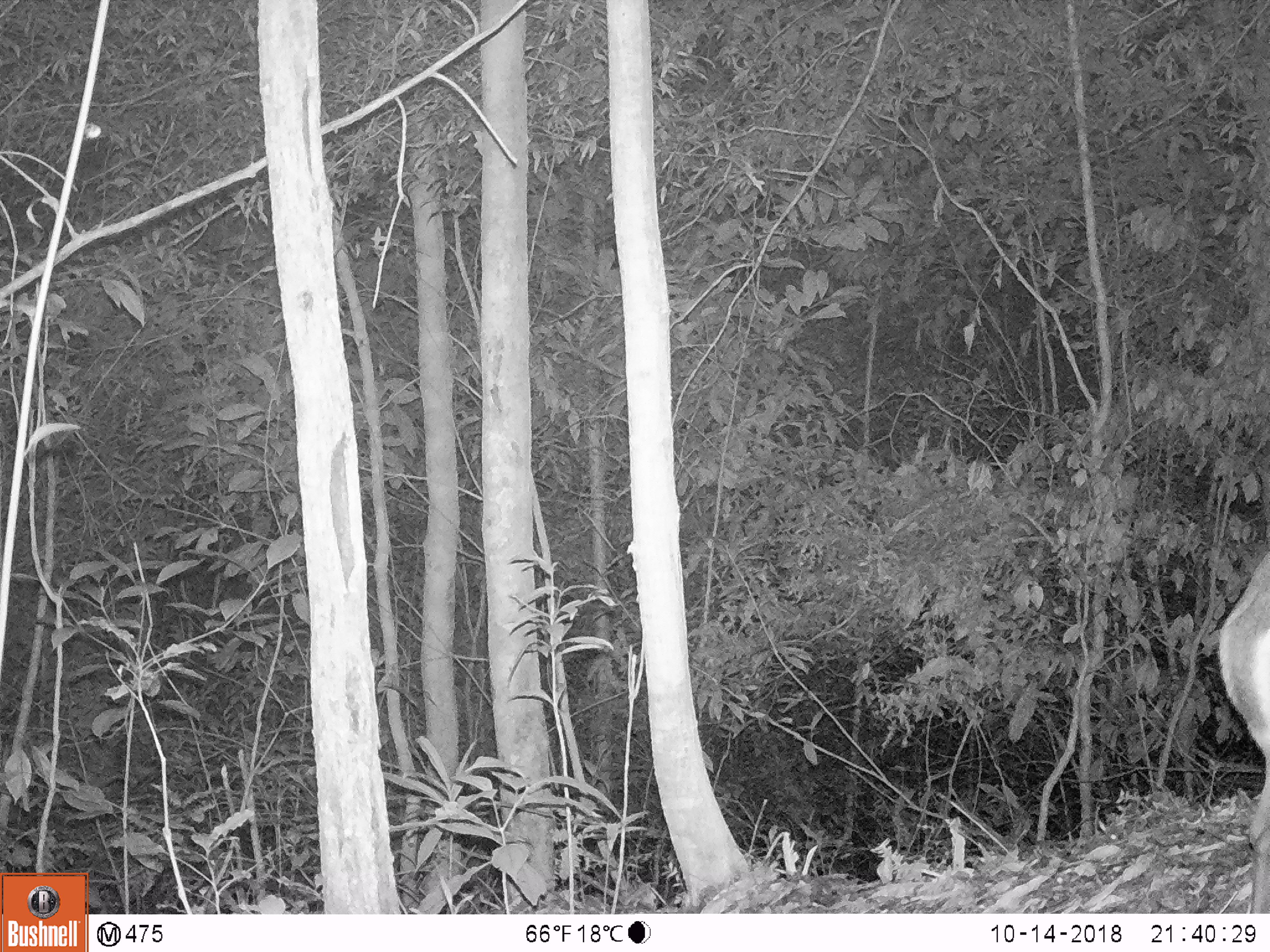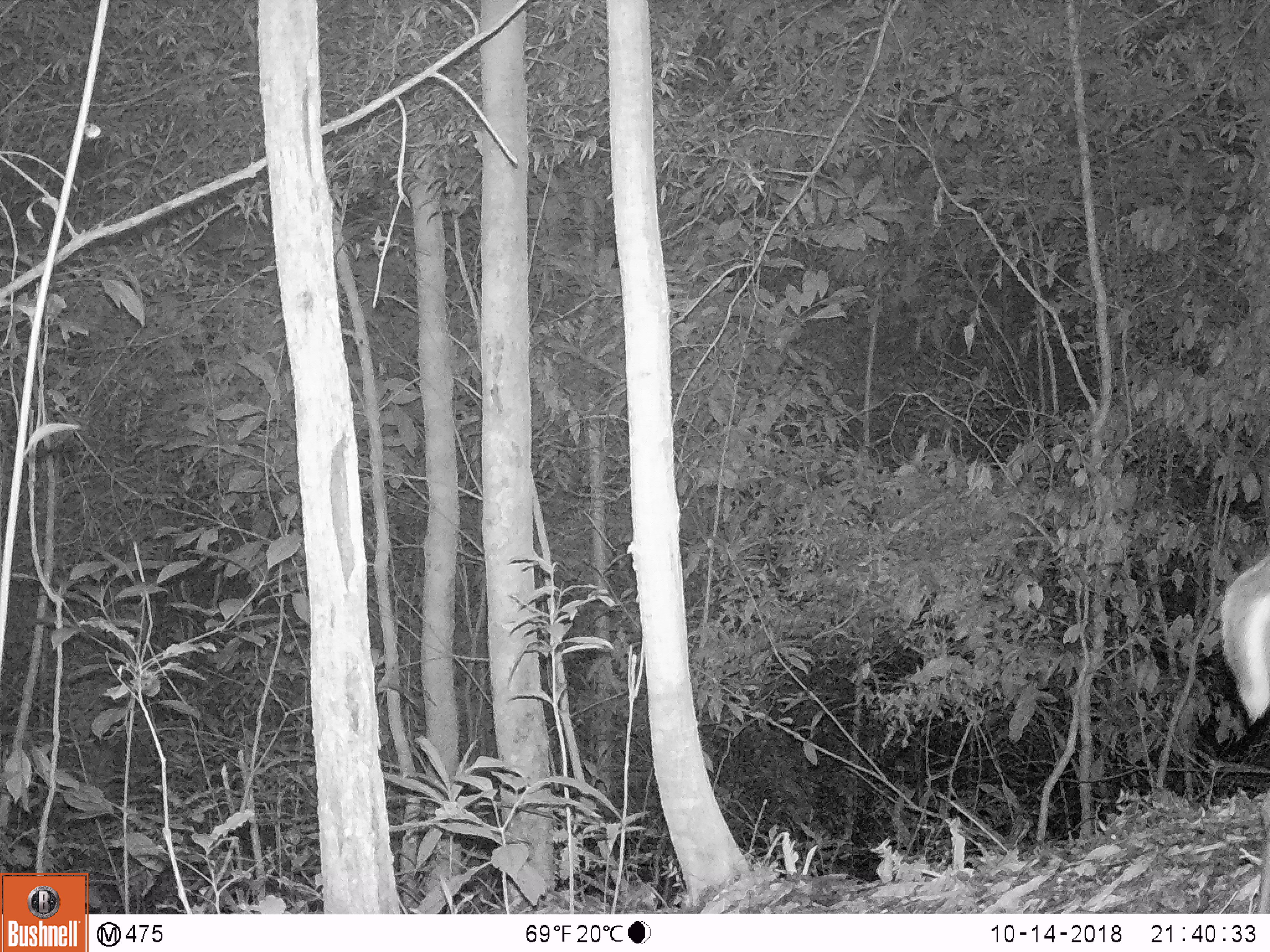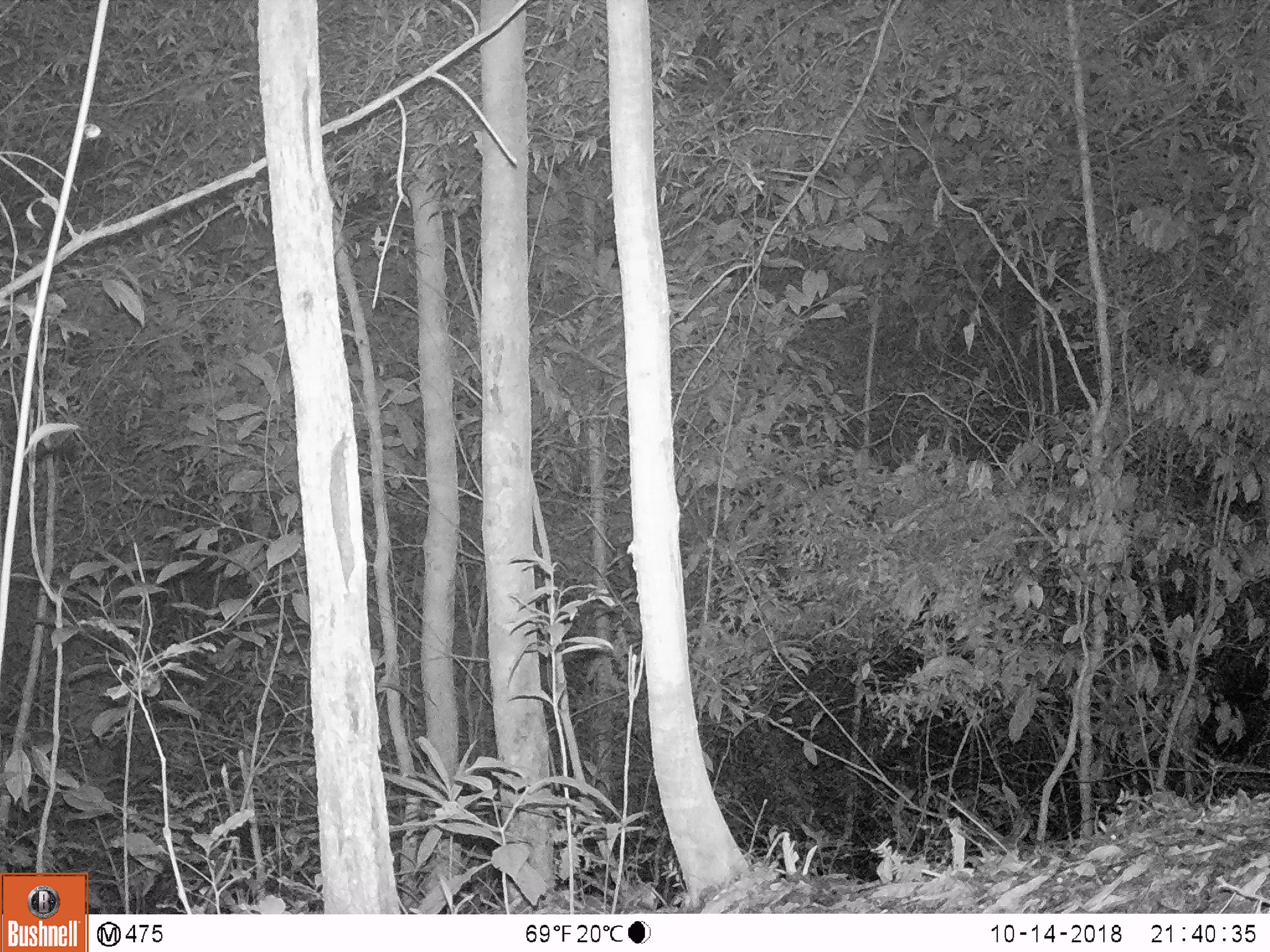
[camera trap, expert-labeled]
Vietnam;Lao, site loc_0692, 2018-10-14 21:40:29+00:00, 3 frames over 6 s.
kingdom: Animalia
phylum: Chordata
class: Mammalia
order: Artiodactyla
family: Cervidae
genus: Muntiacus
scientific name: Muntiacus rooseveltorum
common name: roosevelt's muntjac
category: roosevelts muntjac group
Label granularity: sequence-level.